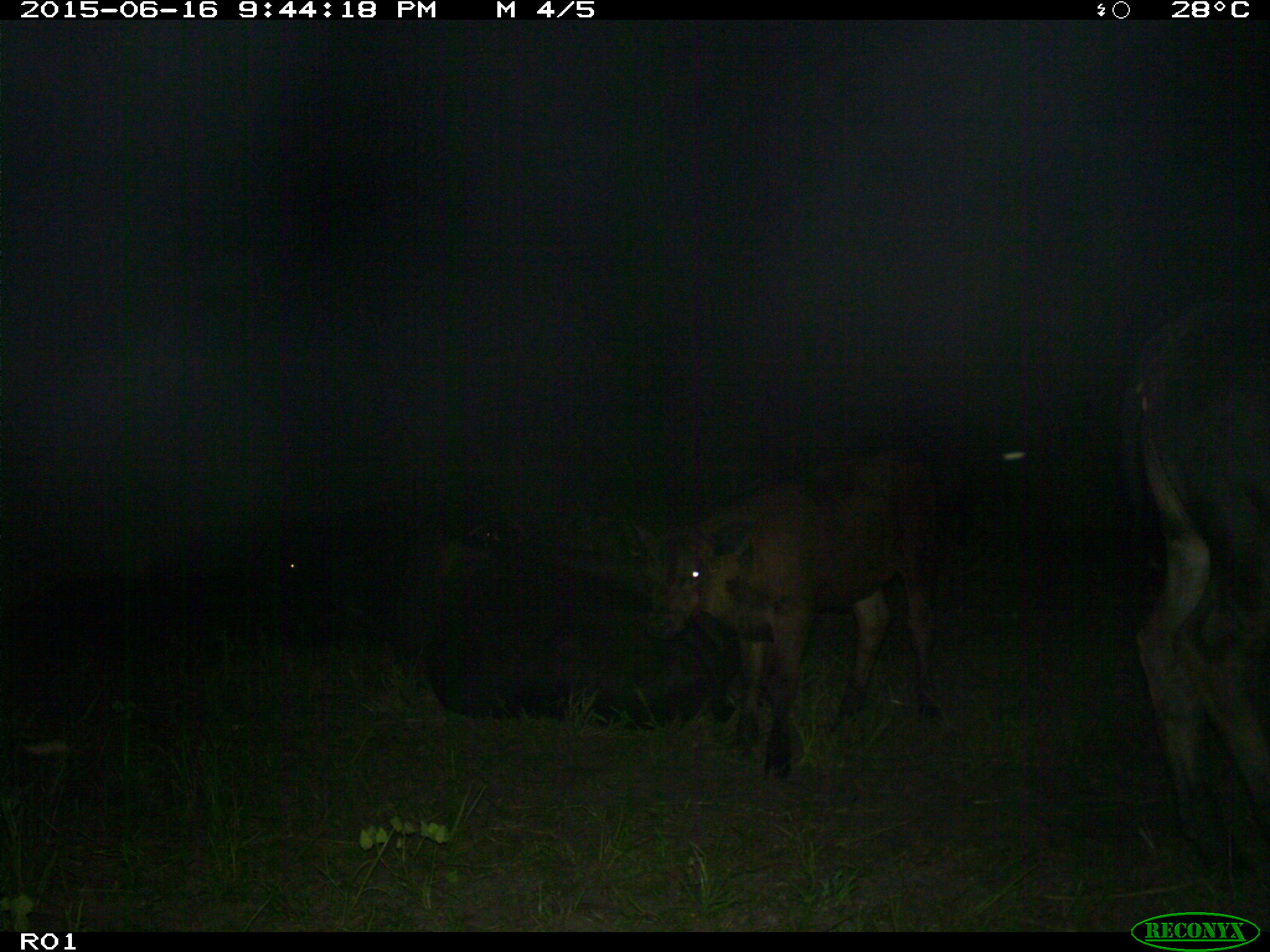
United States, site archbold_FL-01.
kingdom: Animalia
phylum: Chordata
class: Mammalia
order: Artiodactyla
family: Bovidae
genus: Bos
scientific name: Bos taurus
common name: domestic cow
Bos taurus (domestic cow).